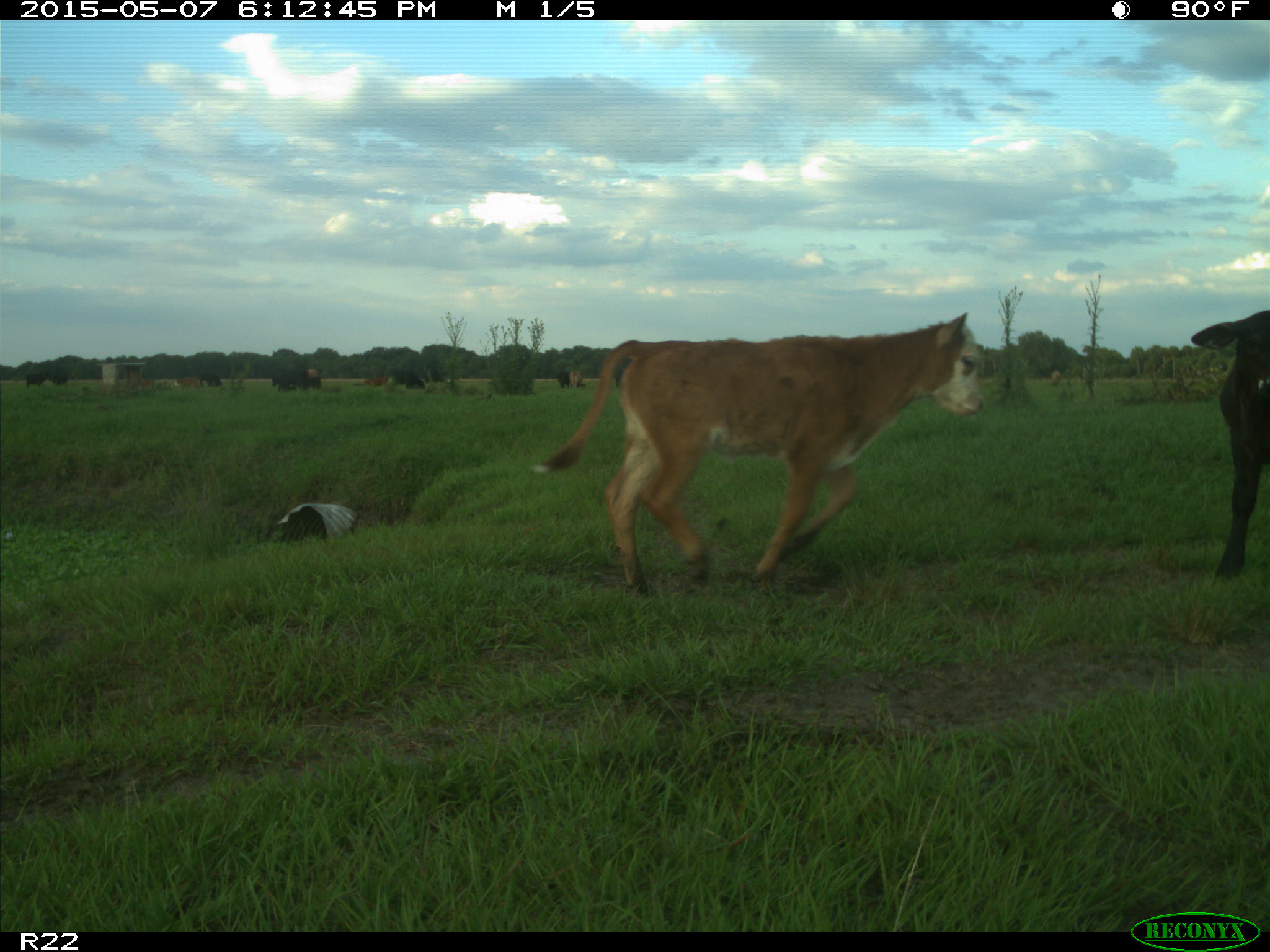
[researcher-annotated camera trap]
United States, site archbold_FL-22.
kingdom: Animalia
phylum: Chordata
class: Mammalia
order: Artiodactyla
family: Bovidae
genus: Bos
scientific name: Bos taurus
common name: domestic cow